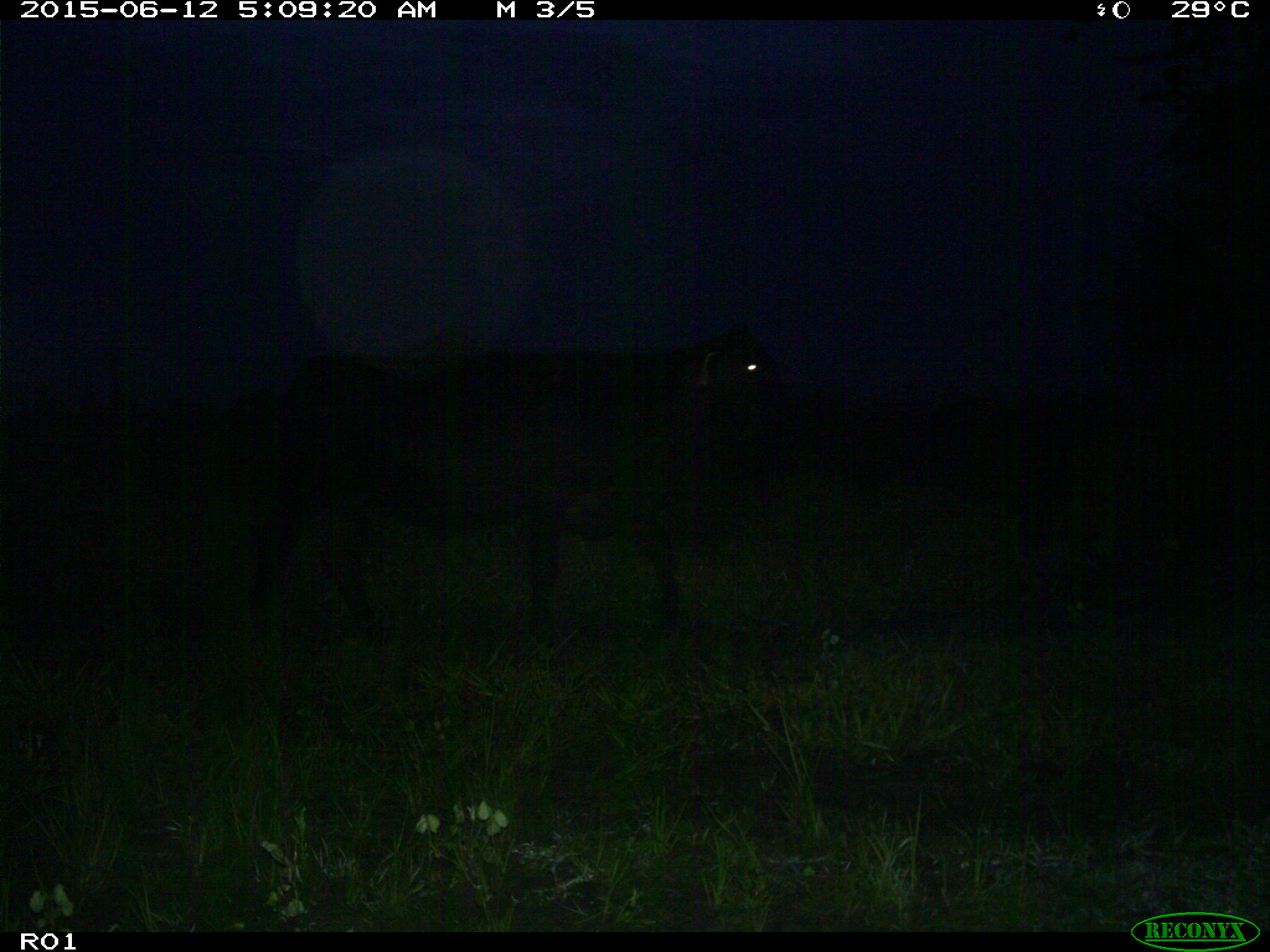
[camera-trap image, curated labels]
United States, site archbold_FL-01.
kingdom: Animalia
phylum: Chordata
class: Mammalia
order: Artiodactyla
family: Bovidae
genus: Bos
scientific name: Bos taurus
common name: domestic cow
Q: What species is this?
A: Bos taurus (domestic cow).